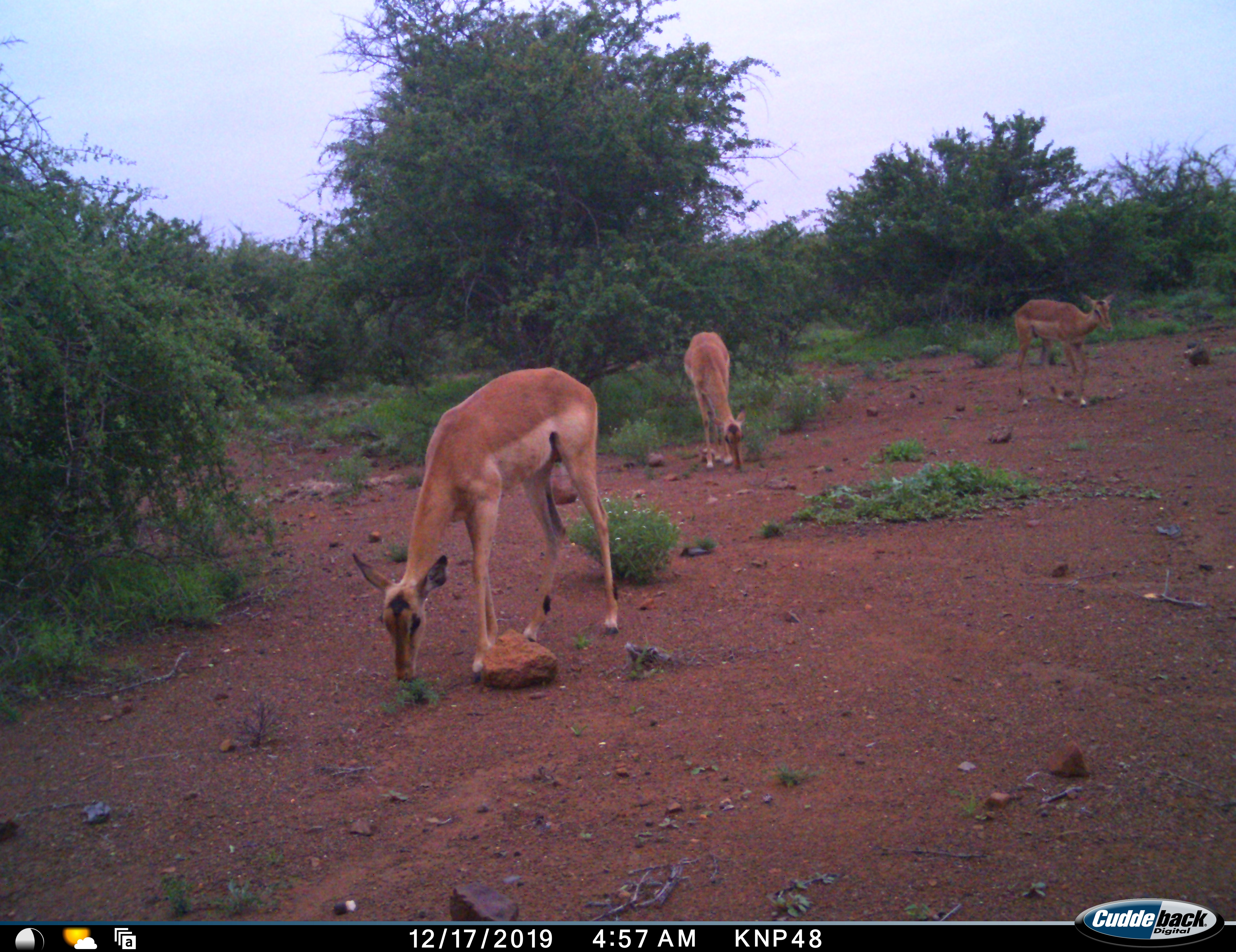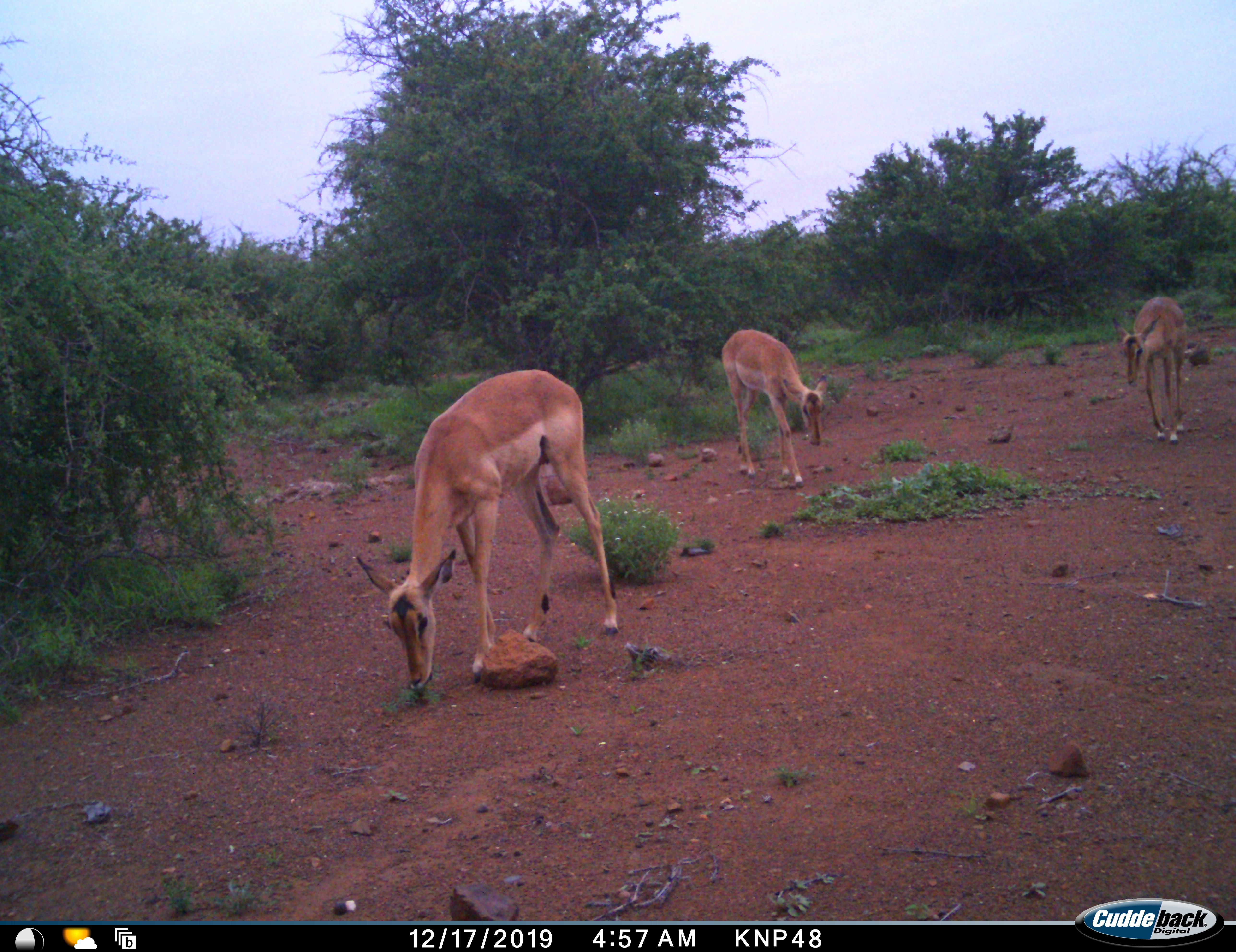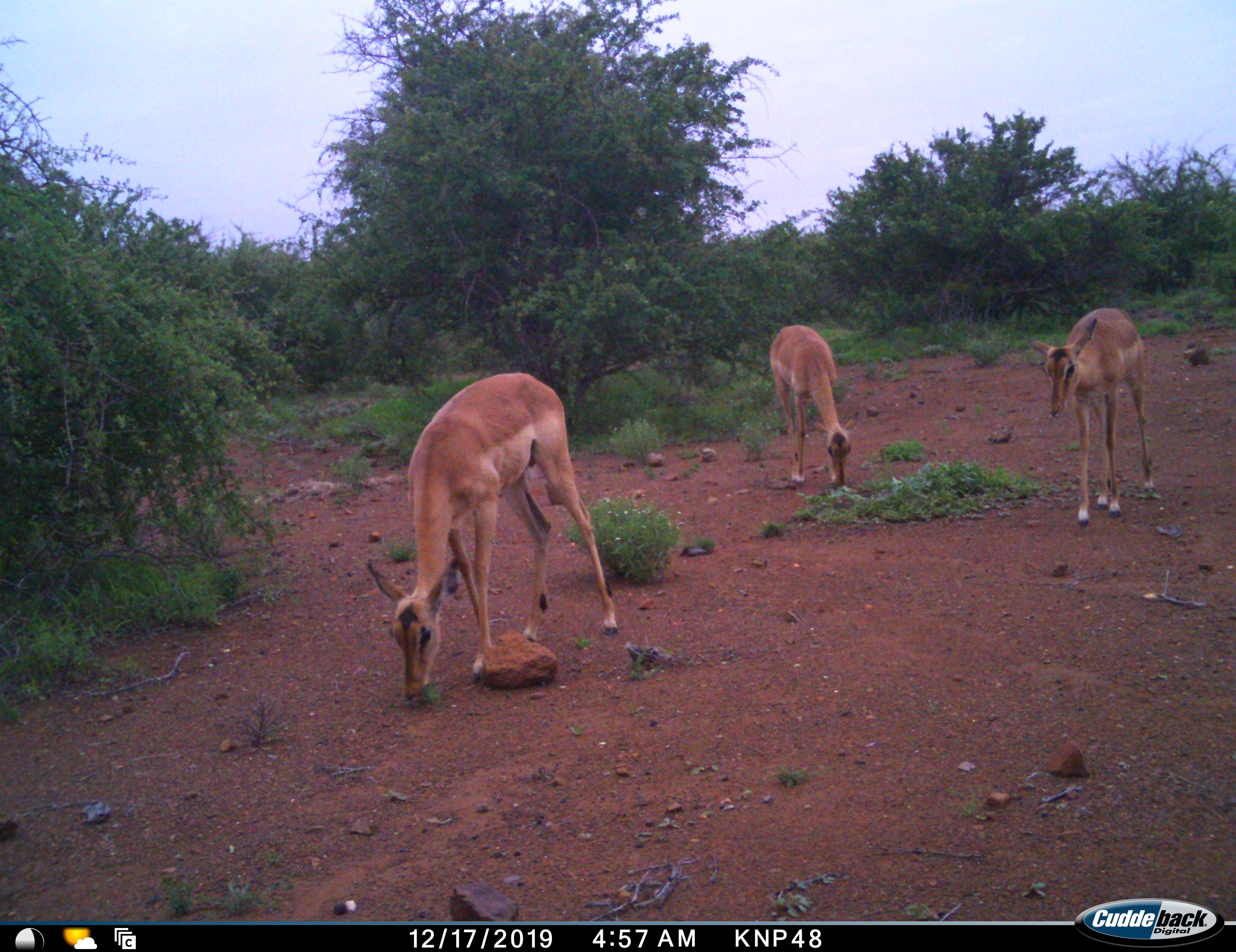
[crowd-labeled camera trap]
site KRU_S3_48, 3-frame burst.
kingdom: Animalia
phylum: Chordata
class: Mammalia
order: Artiodactyla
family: Bovidae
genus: Aepyceros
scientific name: Aepyceros melampus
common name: impala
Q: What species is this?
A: Impala (Aepyceros melampus).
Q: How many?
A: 3.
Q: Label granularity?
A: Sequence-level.